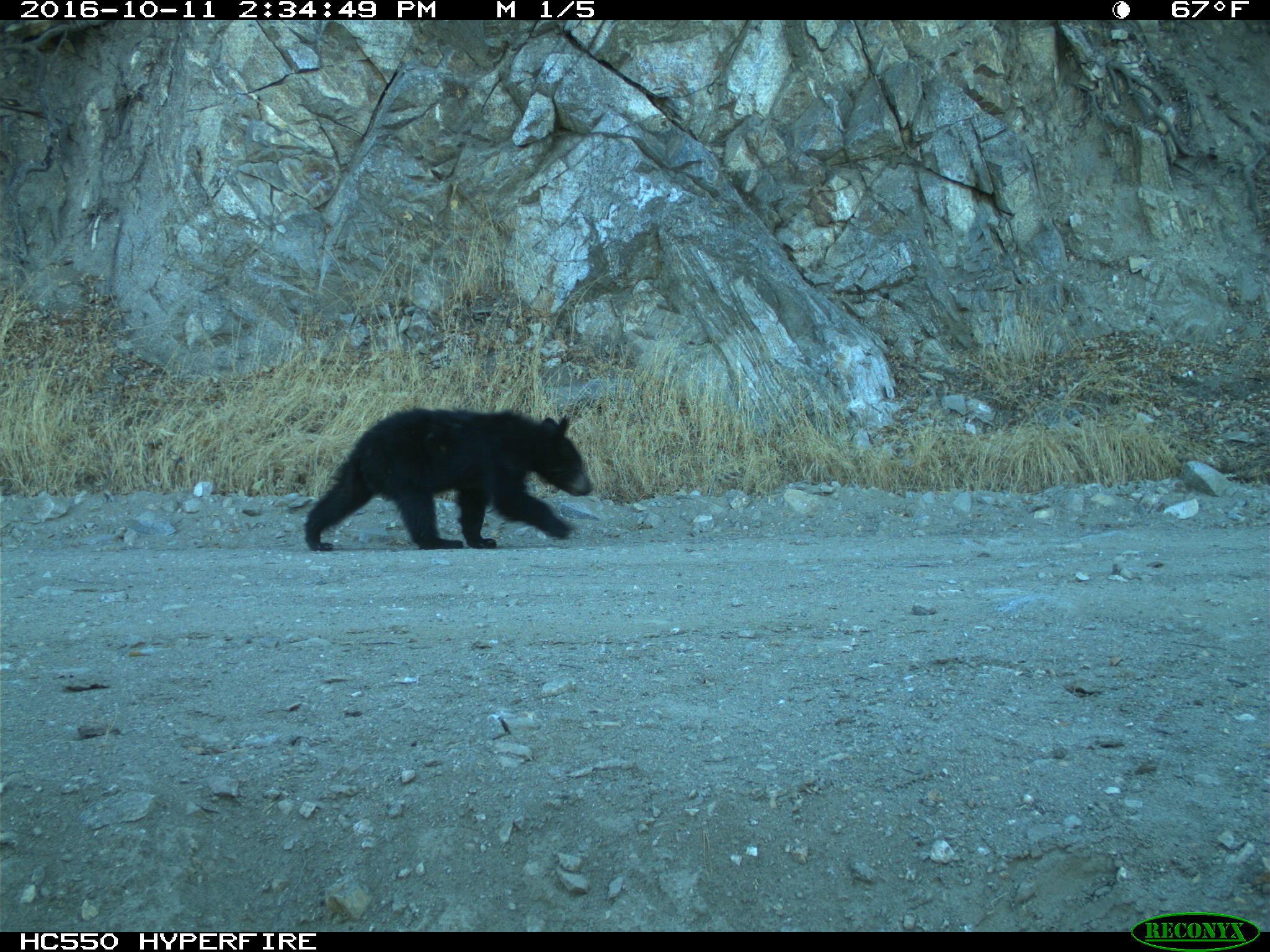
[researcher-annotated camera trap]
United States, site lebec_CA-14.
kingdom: Animalia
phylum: Chordata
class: Mammalia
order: Carnivora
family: Ursidae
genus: Ursus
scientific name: Ursus americanus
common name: american black bear